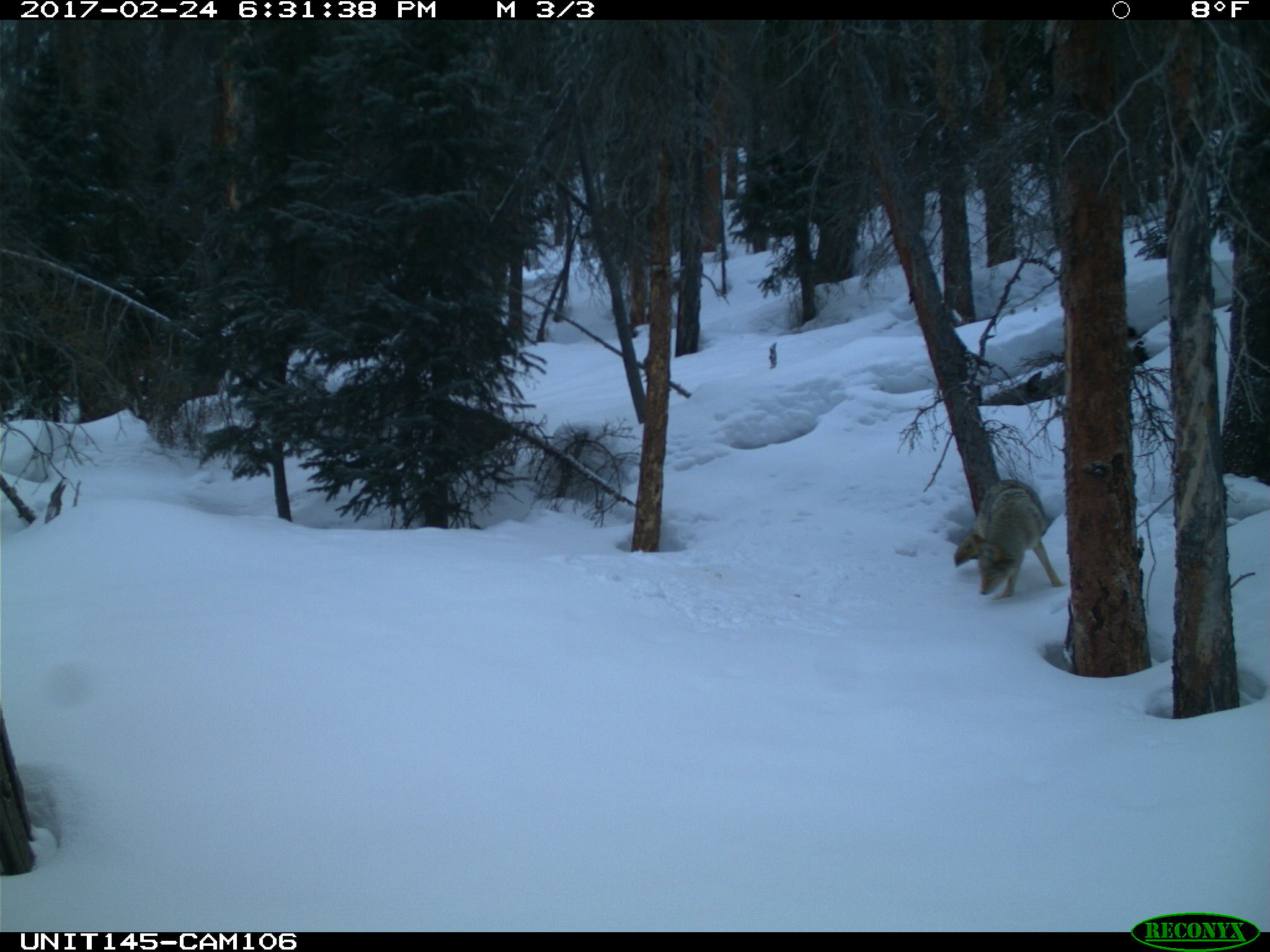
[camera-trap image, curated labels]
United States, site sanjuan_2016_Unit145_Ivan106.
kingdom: Animalia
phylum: Chordata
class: Mammalia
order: Carnivora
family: Canidae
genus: Canis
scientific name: Canis latrans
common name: coyote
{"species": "Canis latrans (coyote)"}